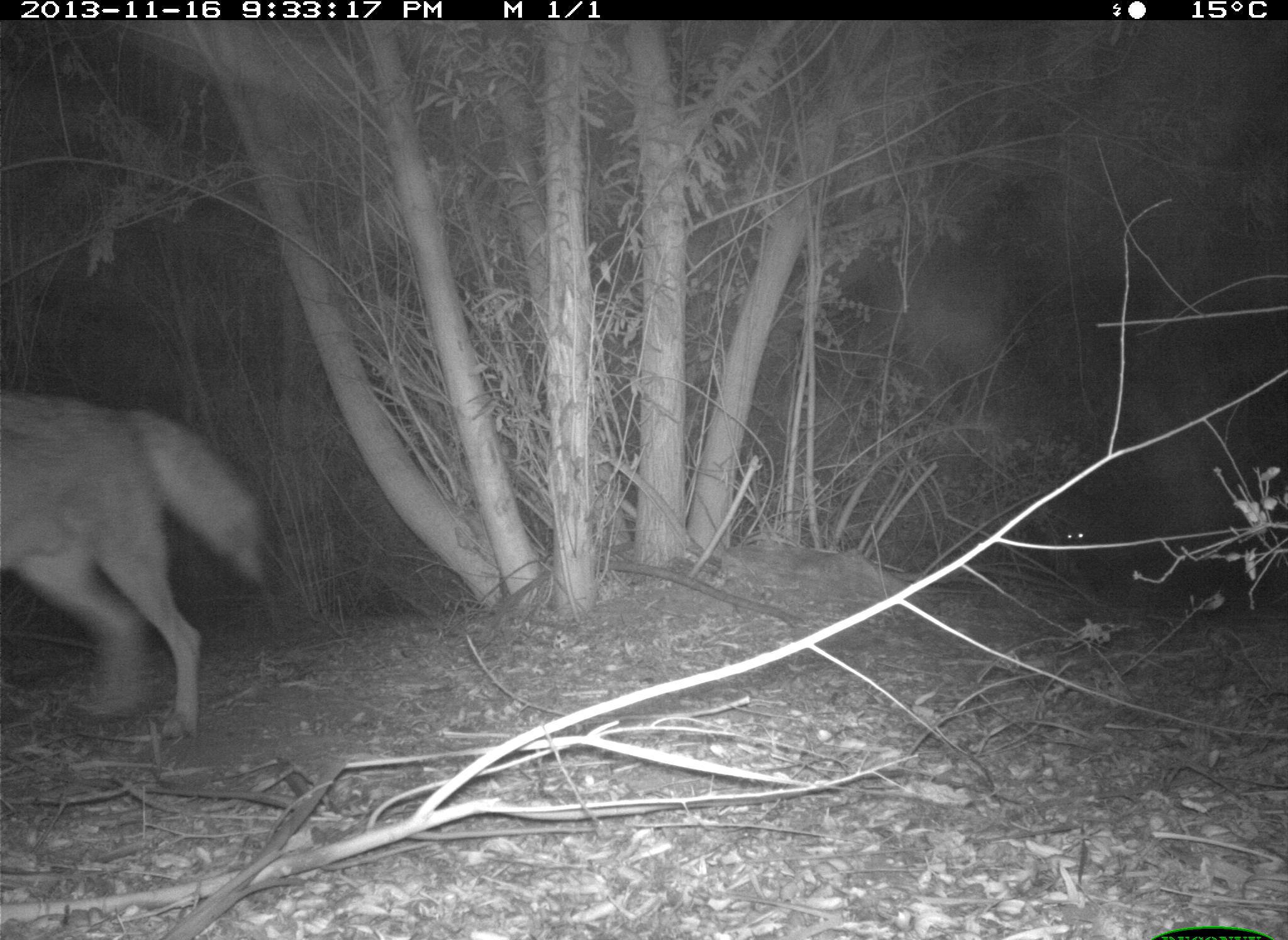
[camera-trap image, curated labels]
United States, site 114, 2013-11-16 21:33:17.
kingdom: Animalia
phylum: Chordata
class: Mammalia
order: Carnivora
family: Canidae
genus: Canis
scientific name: Canis latrans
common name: coyote